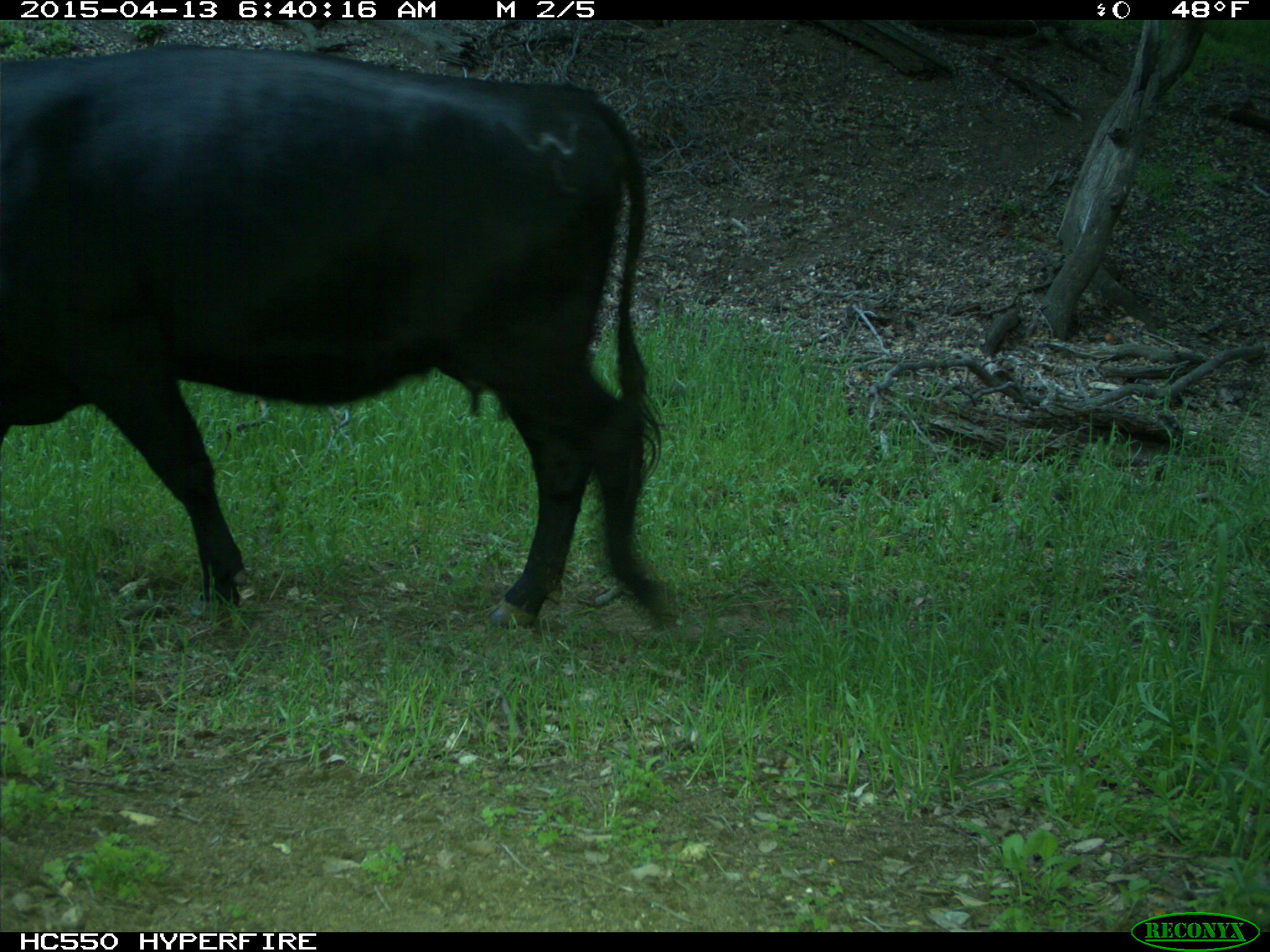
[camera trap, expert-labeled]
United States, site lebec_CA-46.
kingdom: Animalia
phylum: Chordata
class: Mammalia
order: Artiodactyla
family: Bovidae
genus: Bos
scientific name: Bos taurus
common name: domestic cow